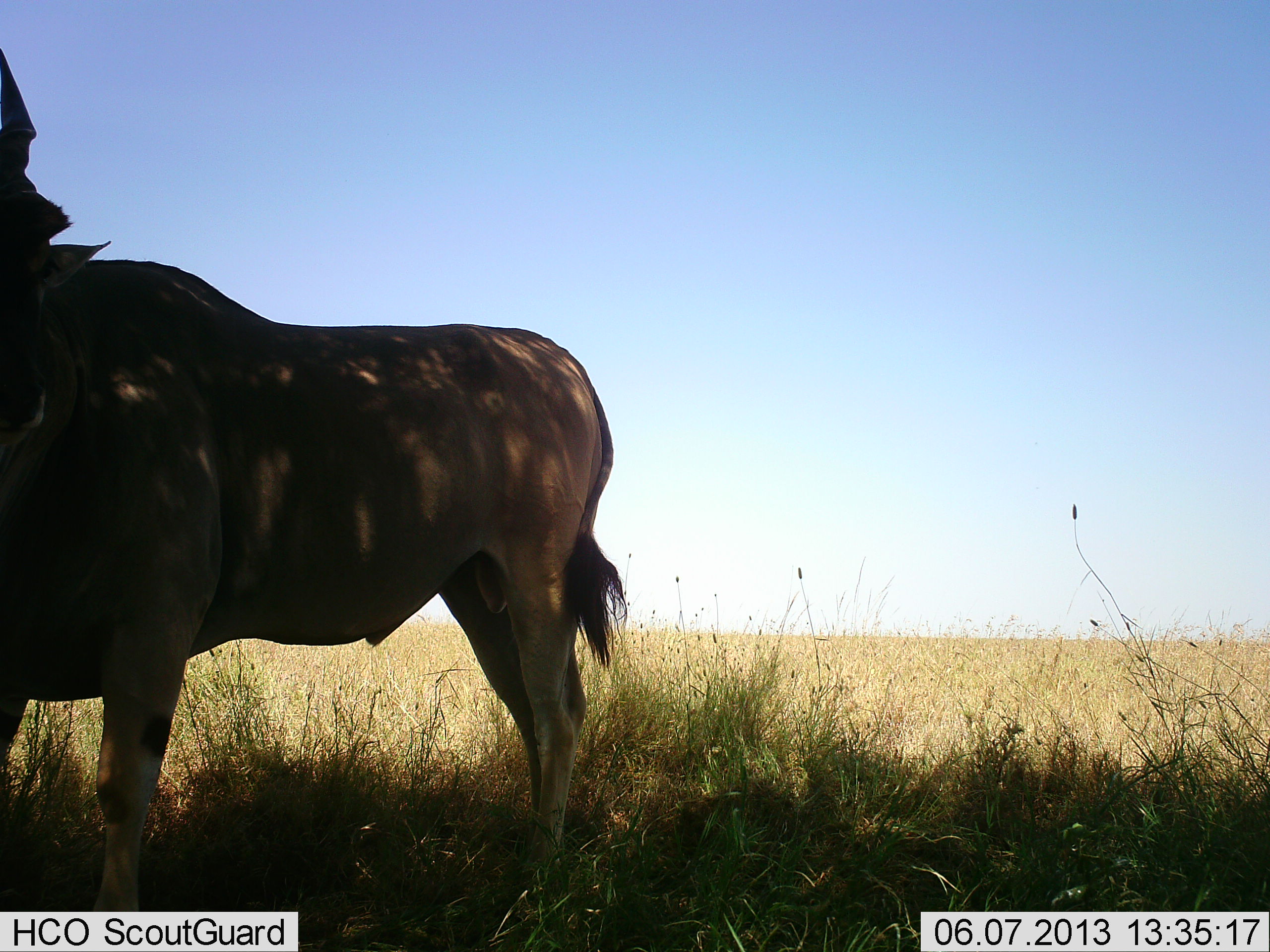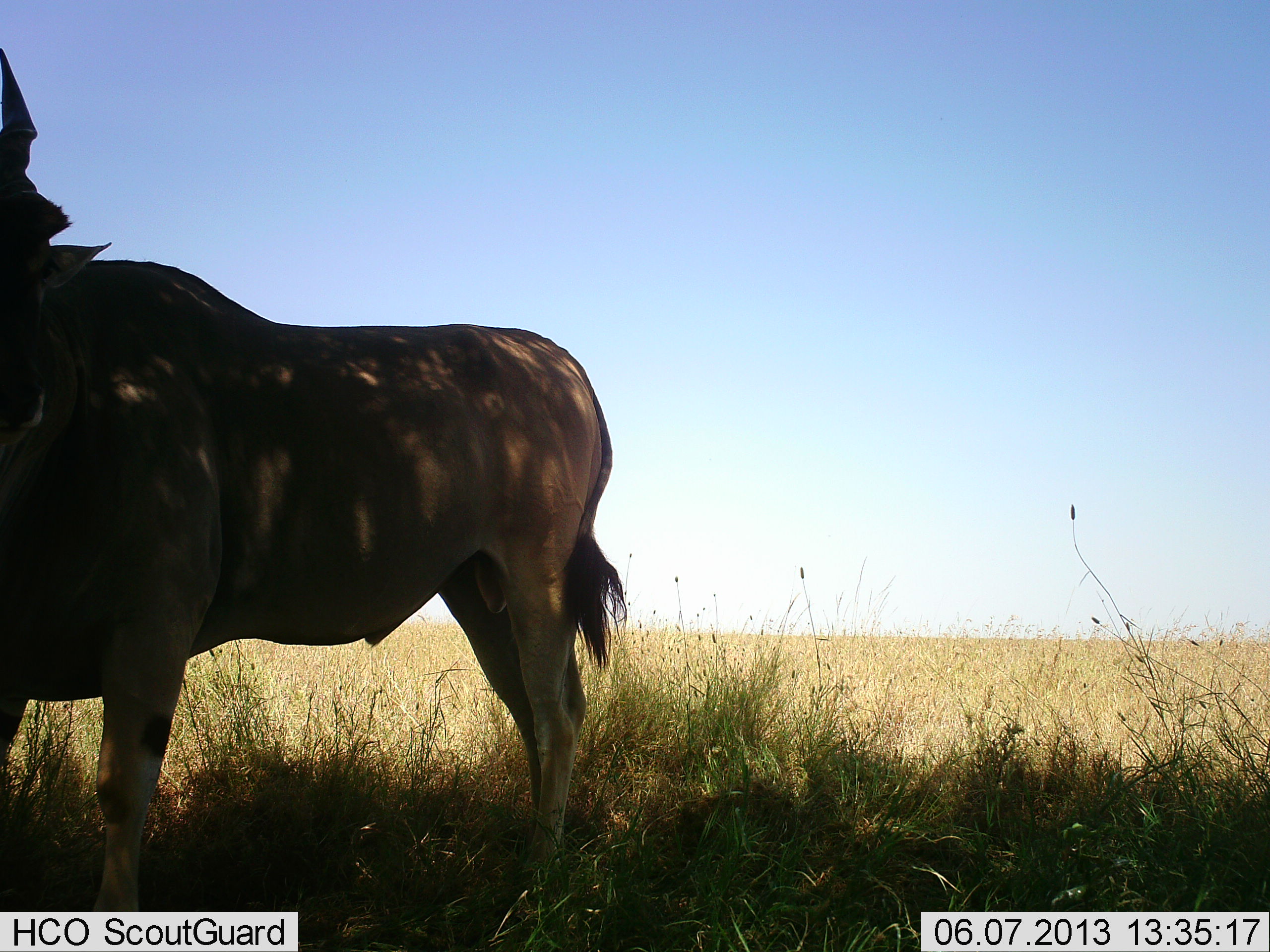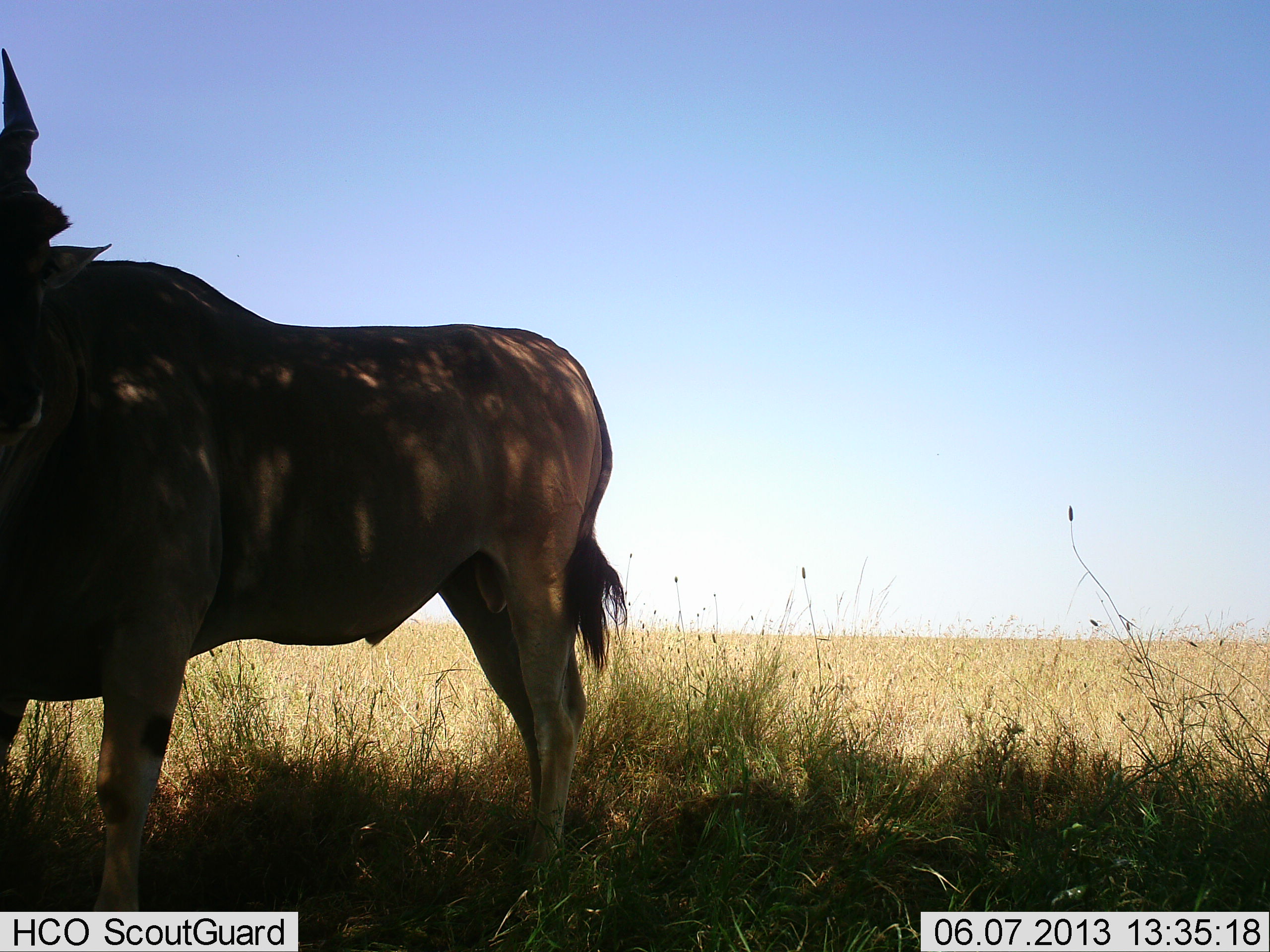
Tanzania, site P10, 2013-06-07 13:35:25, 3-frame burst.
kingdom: Animalia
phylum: Chordata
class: Mammalia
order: Artiodactyla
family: Bovidae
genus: Tragelaphus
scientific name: Tragelaphus oryx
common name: eland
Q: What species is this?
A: Eland (Tragelaphus oryx).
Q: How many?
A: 1.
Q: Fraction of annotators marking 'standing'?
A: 100%.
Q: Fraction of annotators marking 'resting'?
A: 0%.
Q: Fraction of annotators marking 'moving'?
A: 0%.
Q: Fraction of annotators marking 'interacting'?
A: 0%.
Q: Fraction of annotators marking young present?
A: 0%.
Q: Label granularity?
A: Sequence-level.